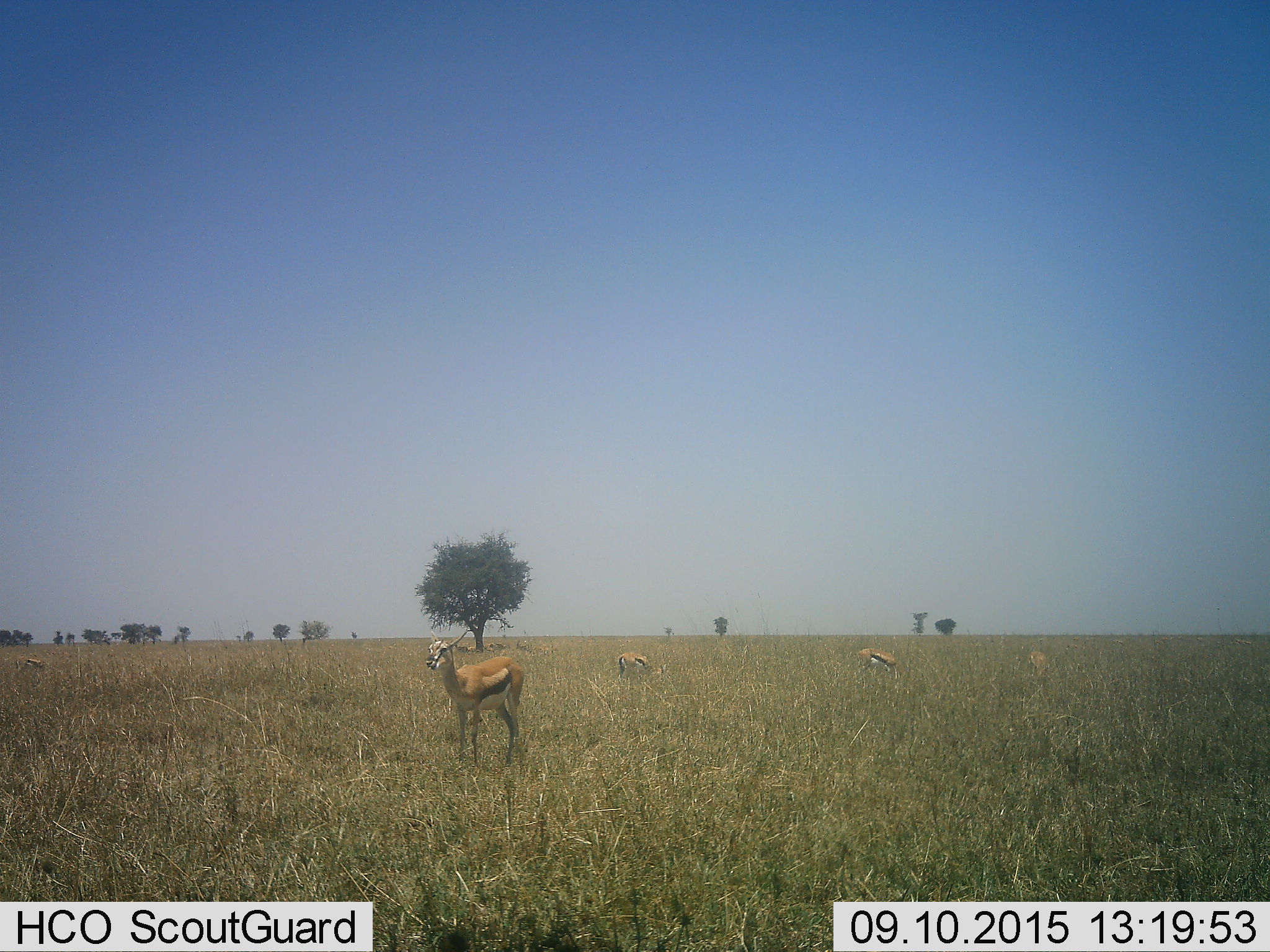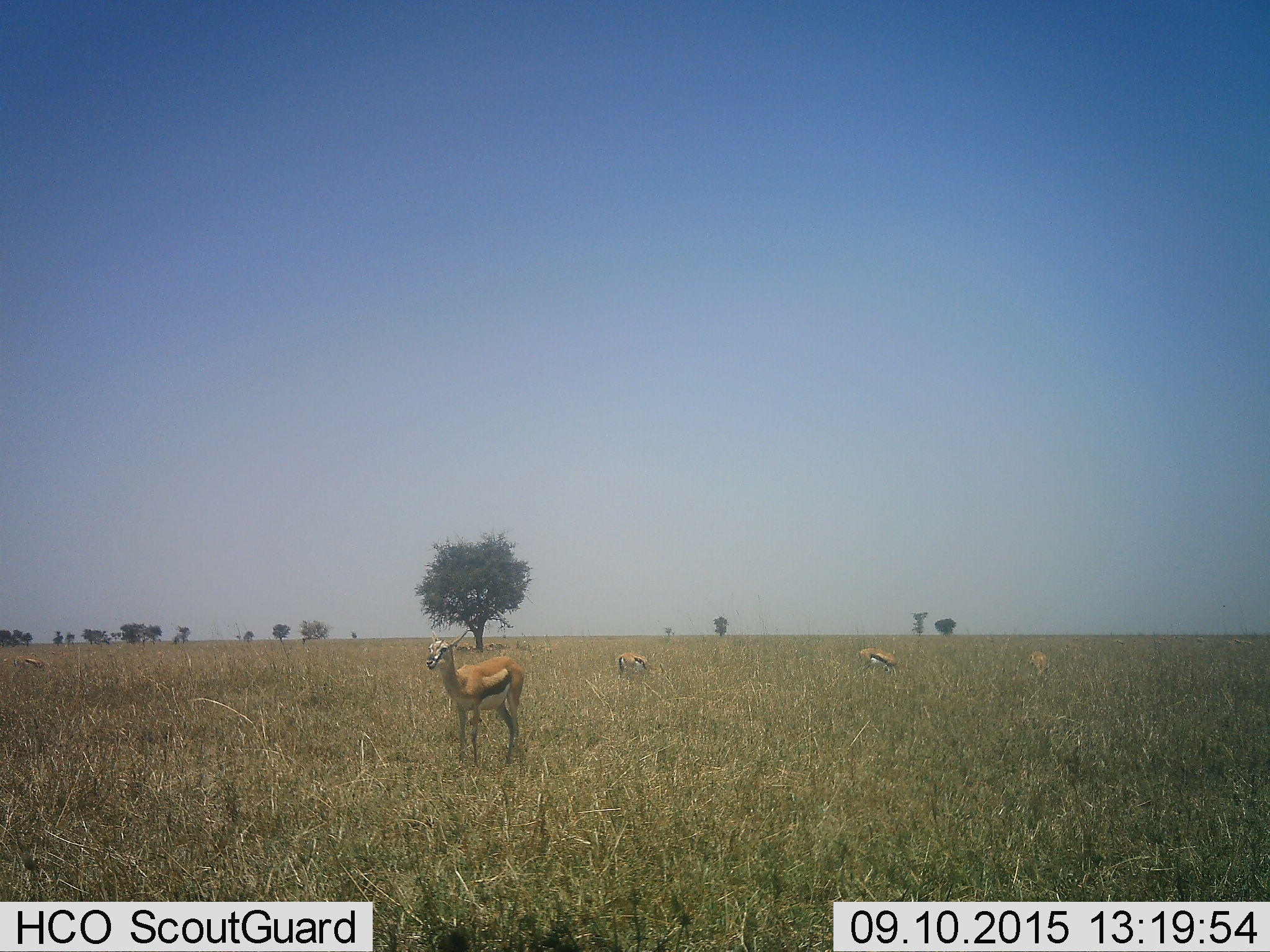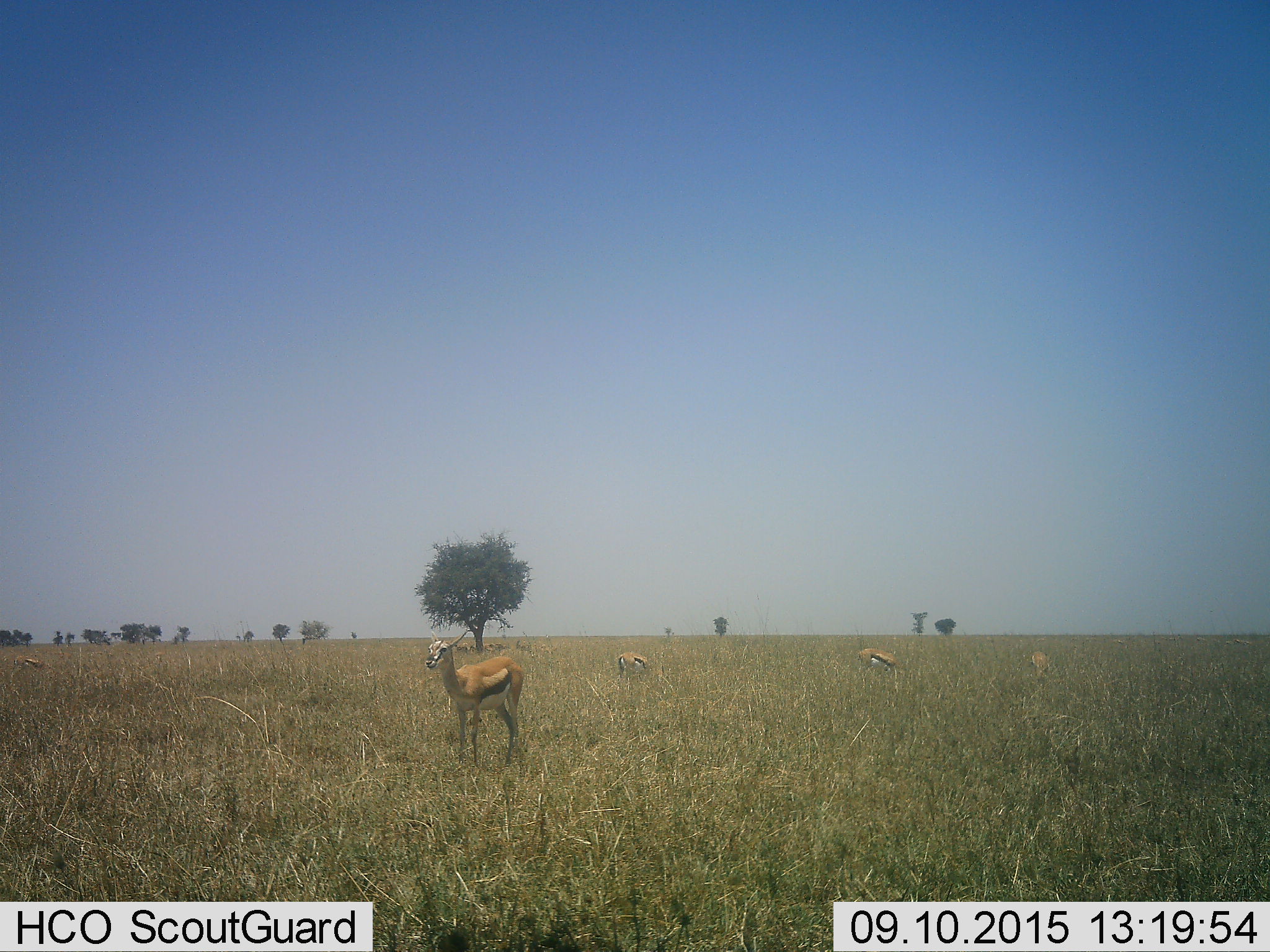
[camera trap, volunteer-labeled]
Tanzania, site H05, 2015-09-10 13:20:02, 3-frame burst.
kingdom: Animalia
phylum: Chordata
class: Mammalia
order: Artiodactyla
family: Bovidae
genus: Eudorcas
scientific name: Eudorcas thomsonii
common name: thomson's gazelle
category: gazellethomsons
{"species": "gazellethomsons (thomson's gazelle) (Eudorcas thomsonii)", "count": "10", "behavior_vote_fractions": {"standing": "90%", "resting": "20%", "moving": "0%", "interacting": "0%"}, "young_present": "0%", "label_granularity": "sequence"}